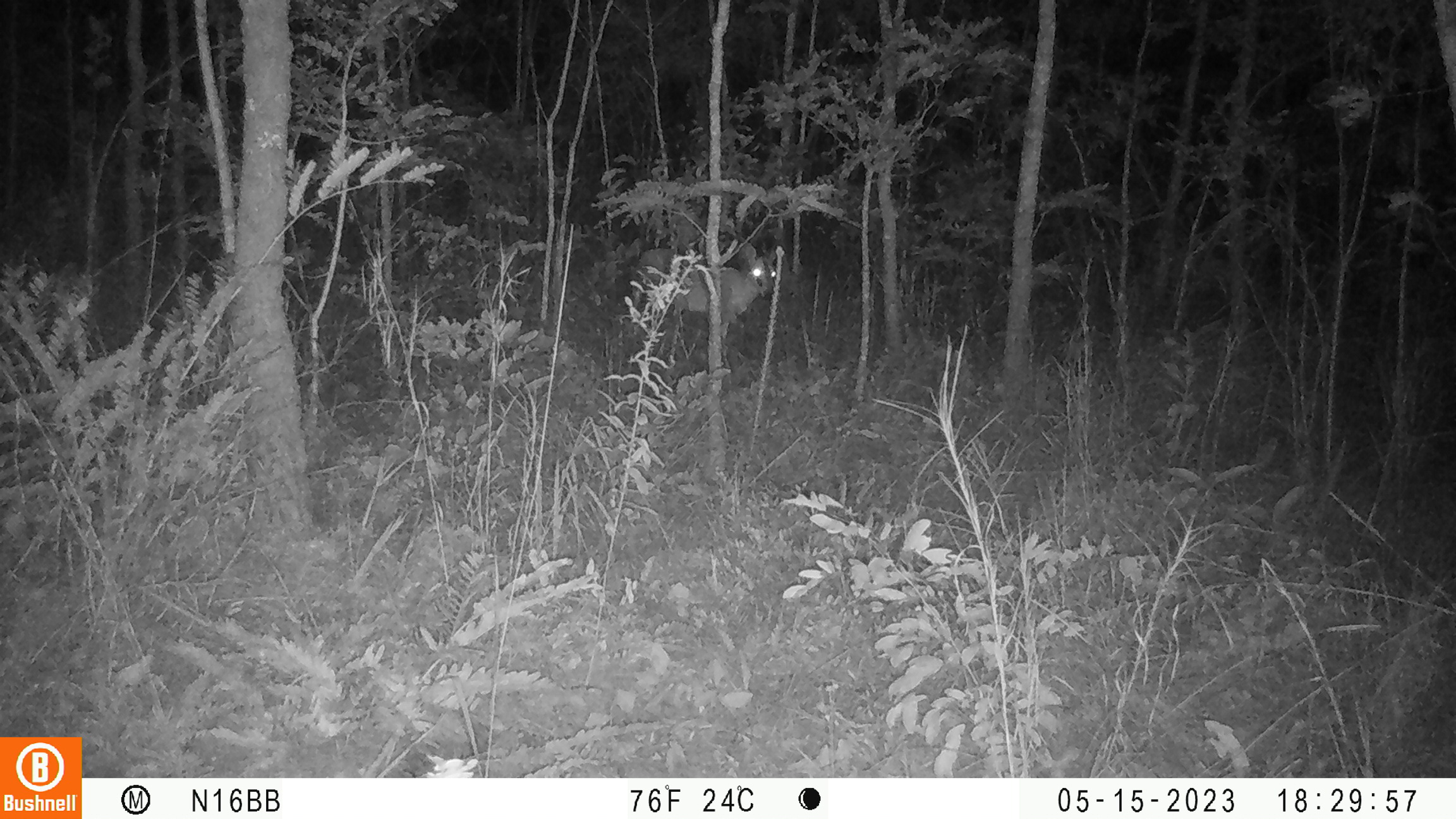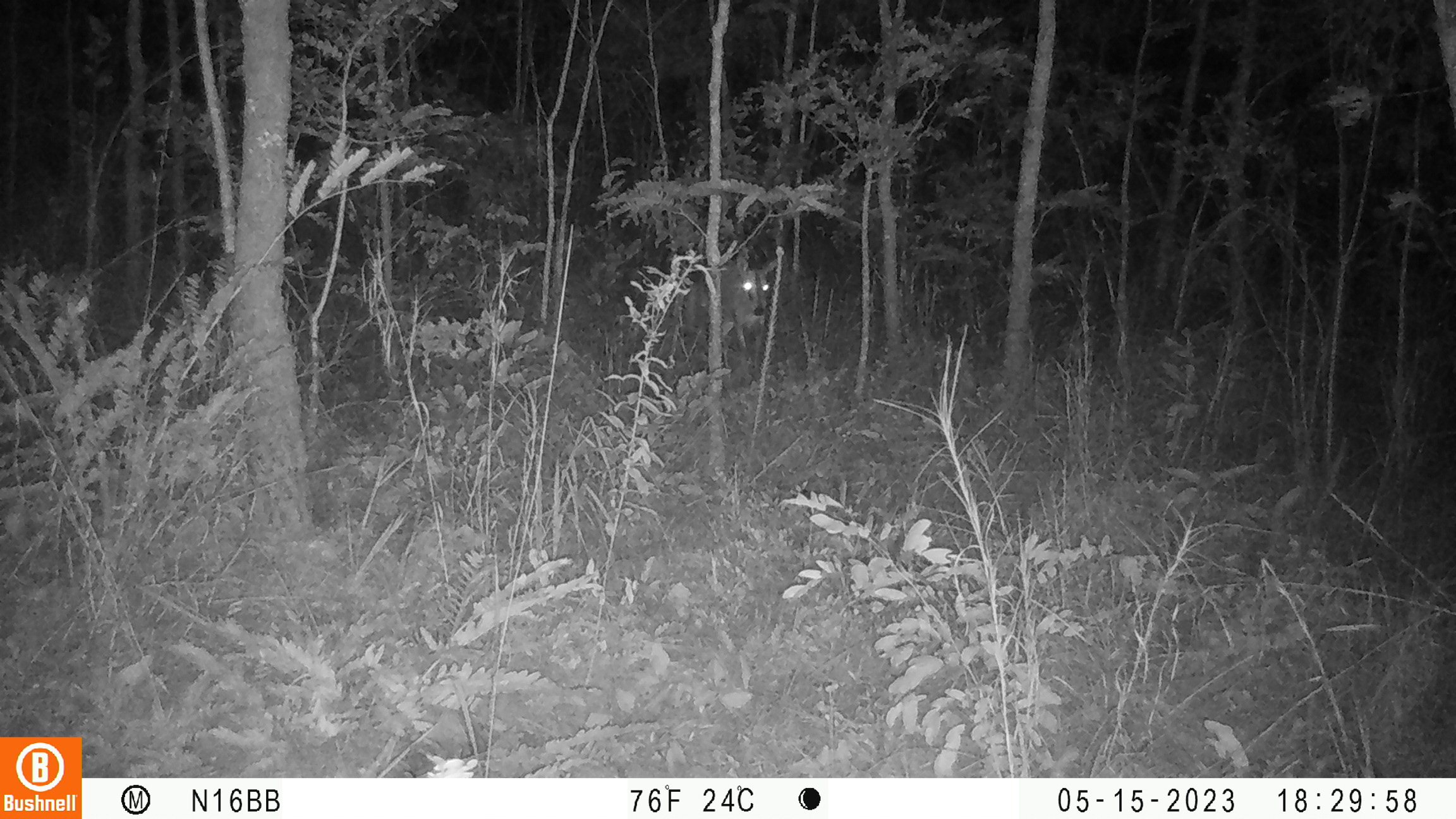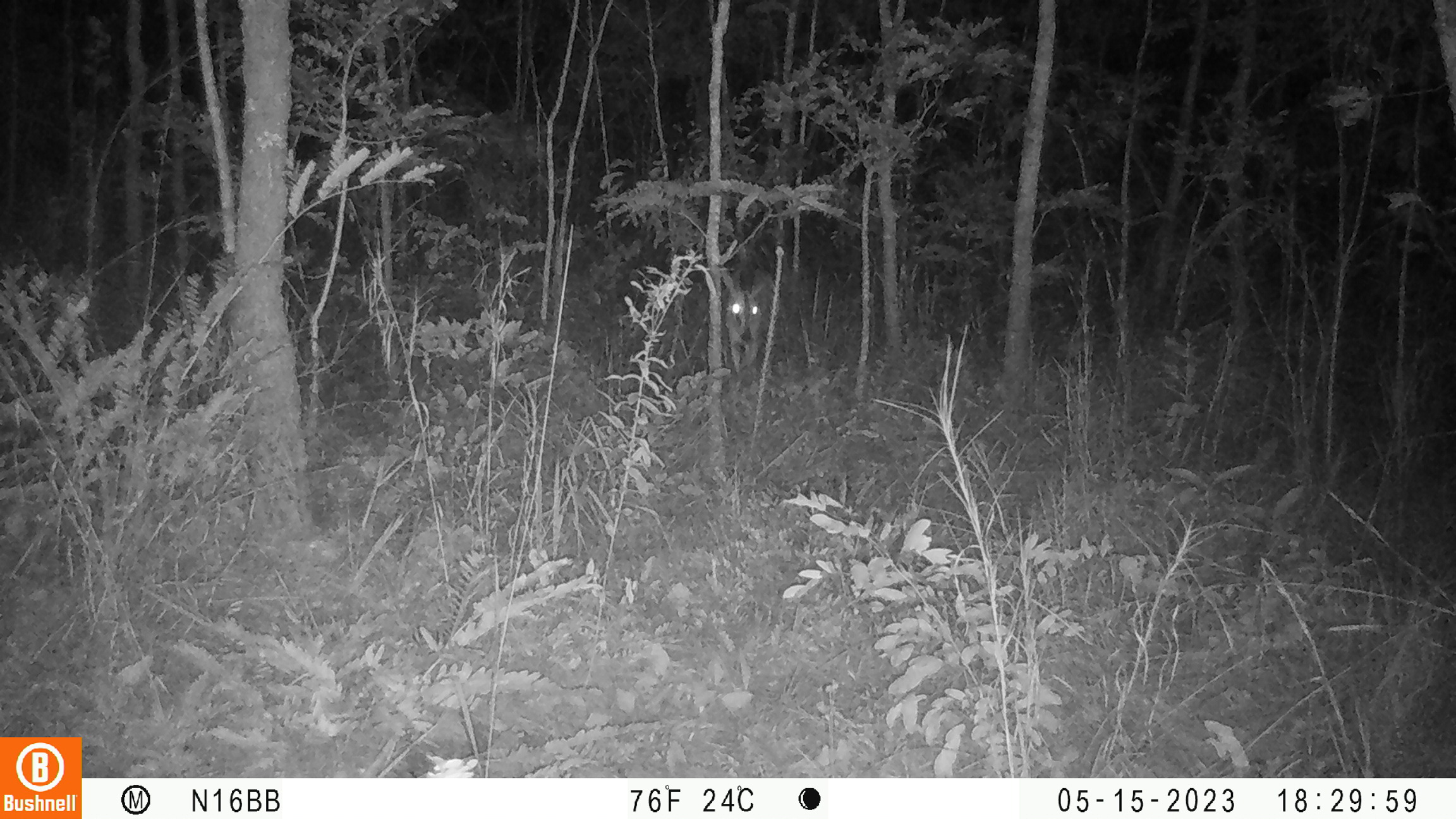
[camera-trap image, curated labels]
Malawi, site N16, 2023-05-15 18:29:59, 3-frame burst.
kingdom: Animalia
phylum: Chordata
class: Mammalia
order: Artiodactyla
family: Bovidae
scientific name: Antilopinae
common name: small antelope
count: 1